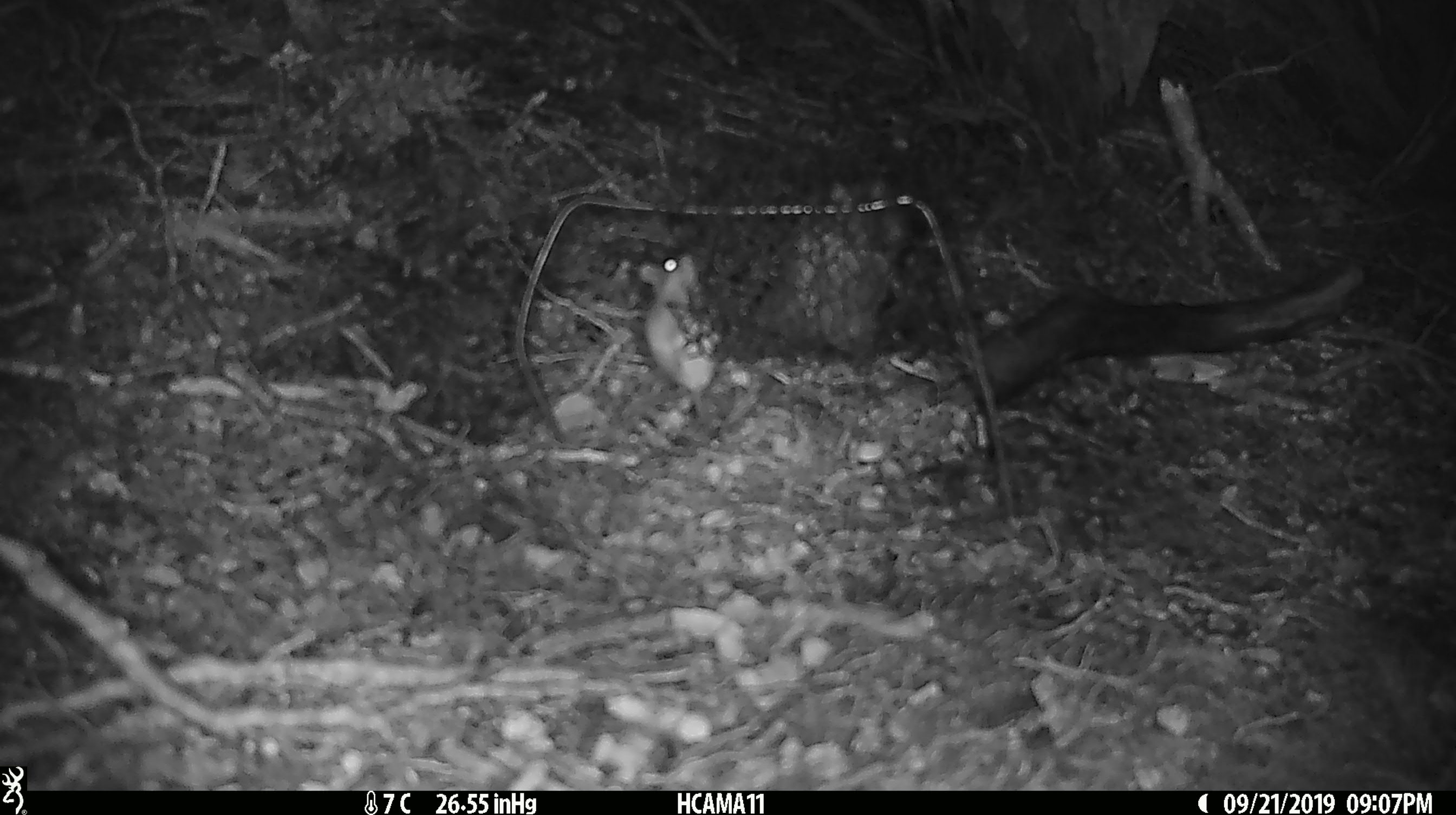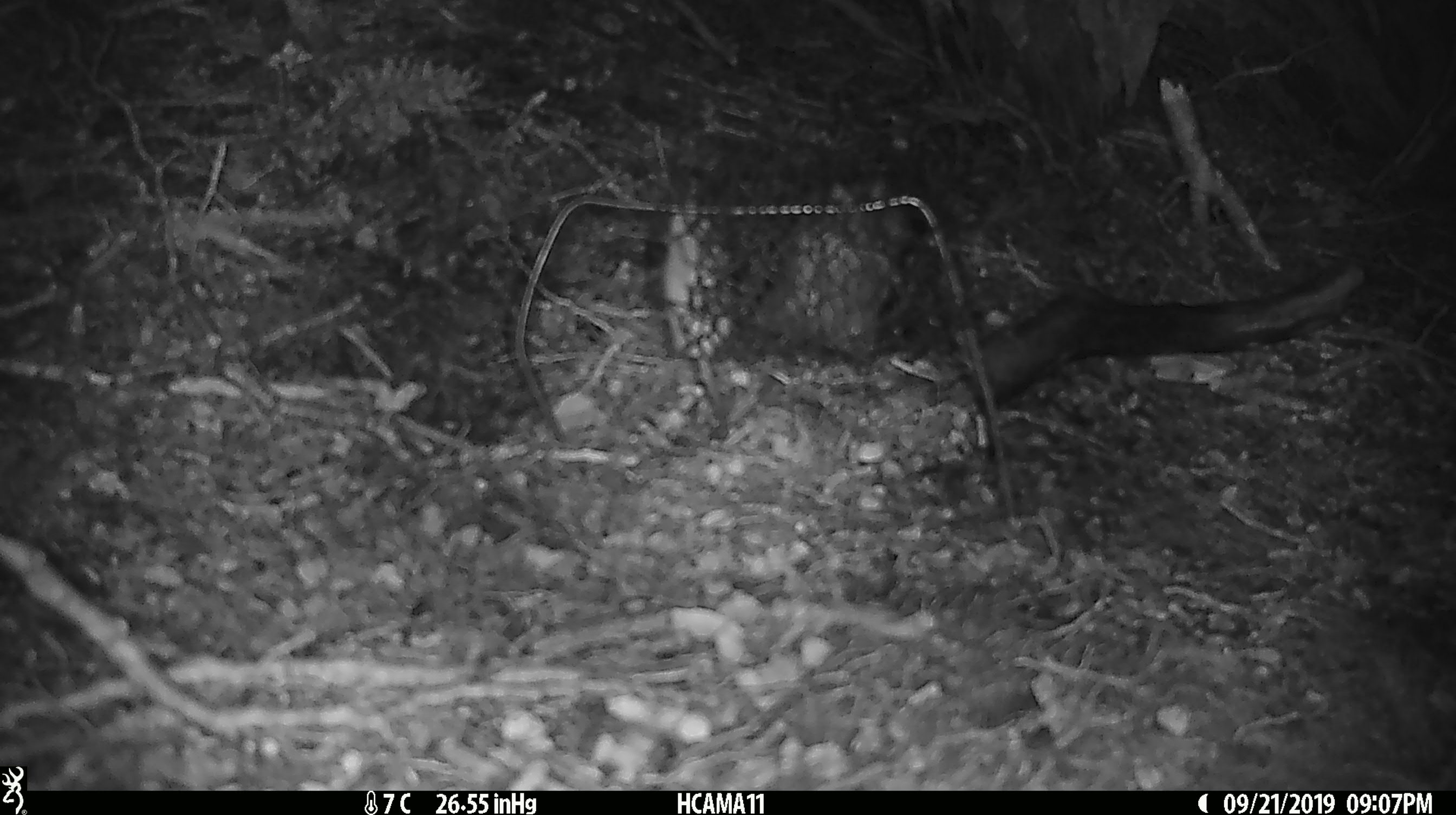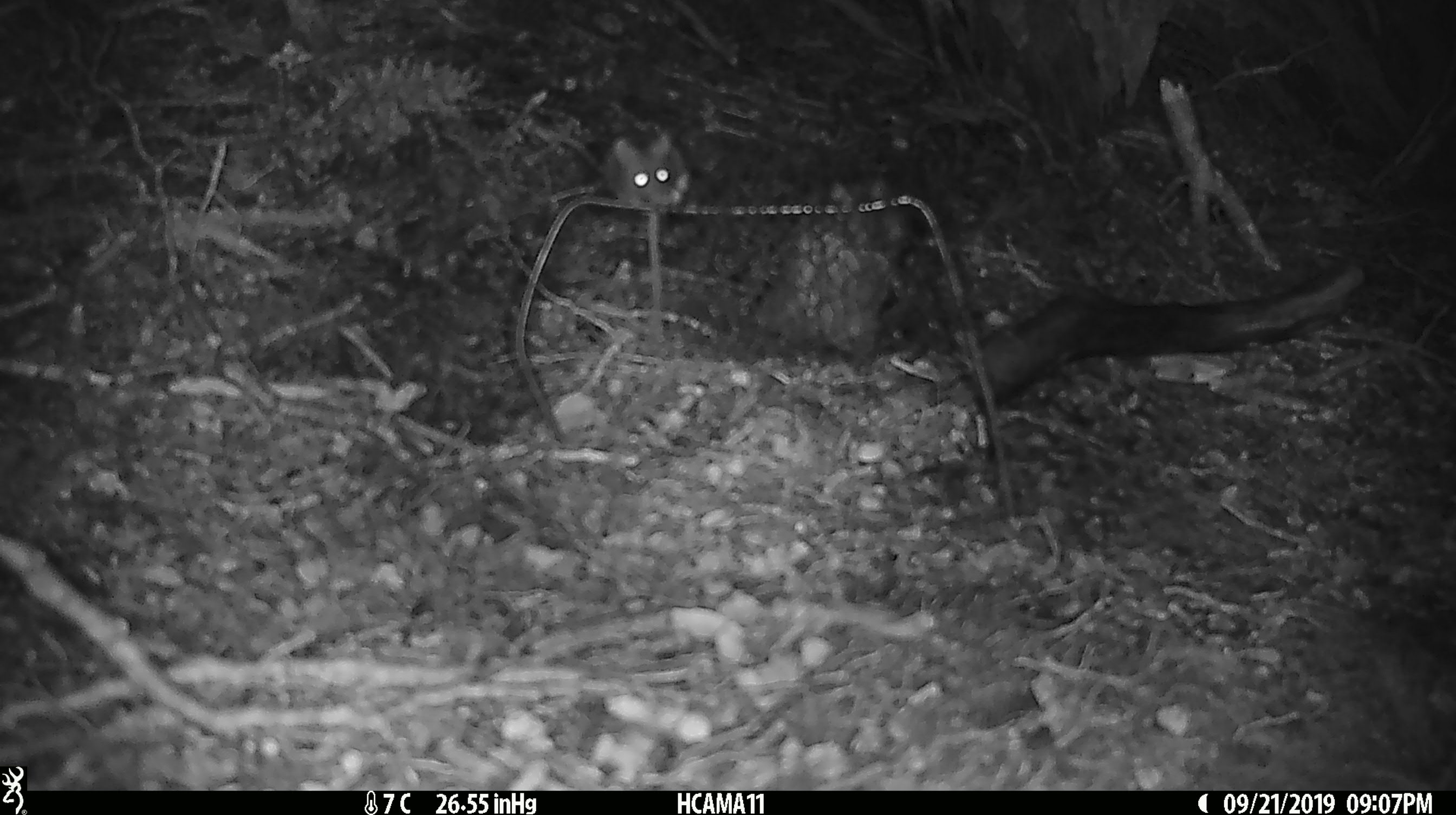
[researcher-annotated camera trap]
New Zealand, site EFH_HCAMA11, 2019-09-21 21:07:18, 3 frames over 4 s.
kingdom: Animalia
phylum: Chordata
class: Mammalia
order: Rodentia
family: Muridae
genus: Mus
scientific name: Mus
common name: mouse